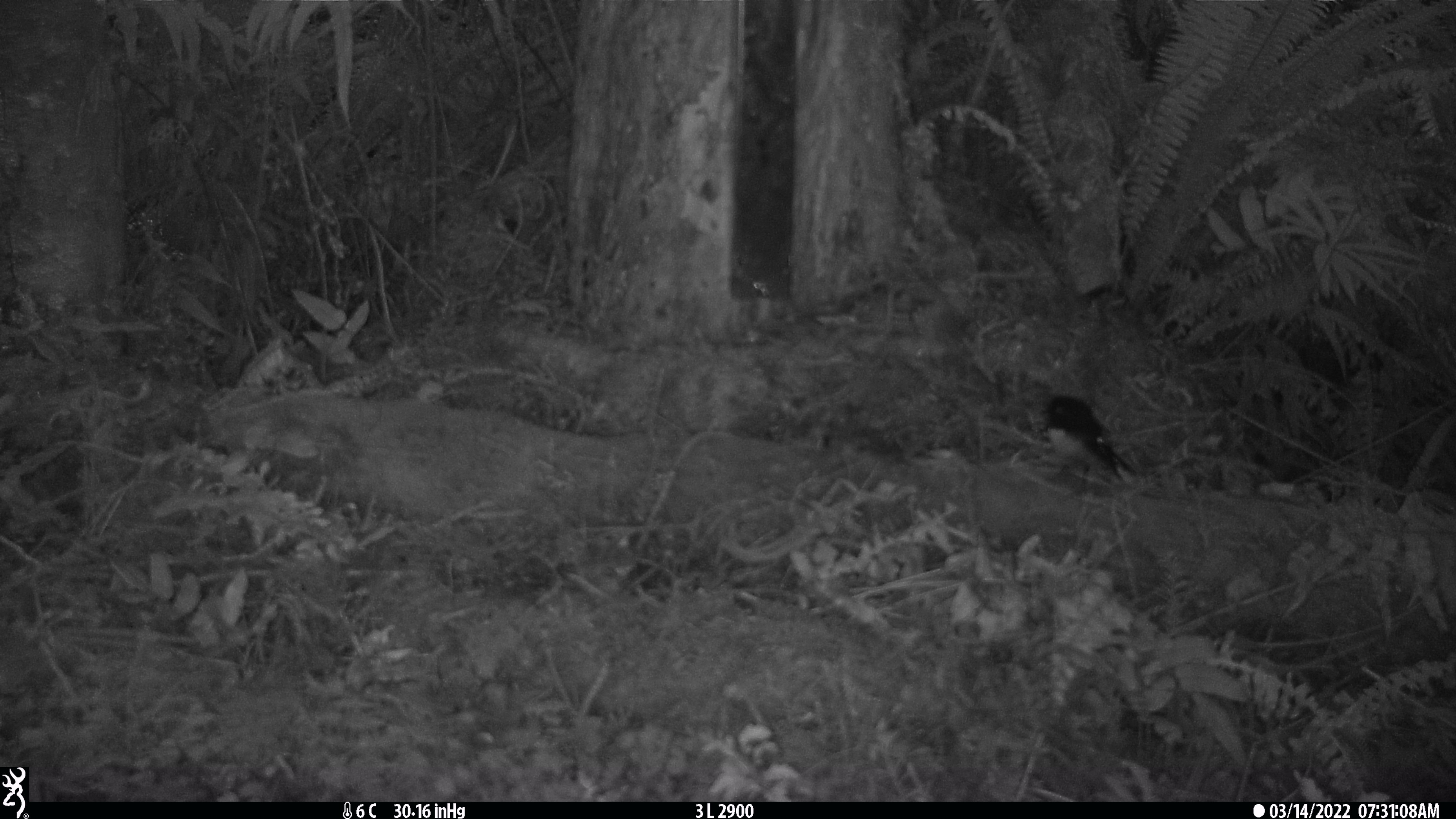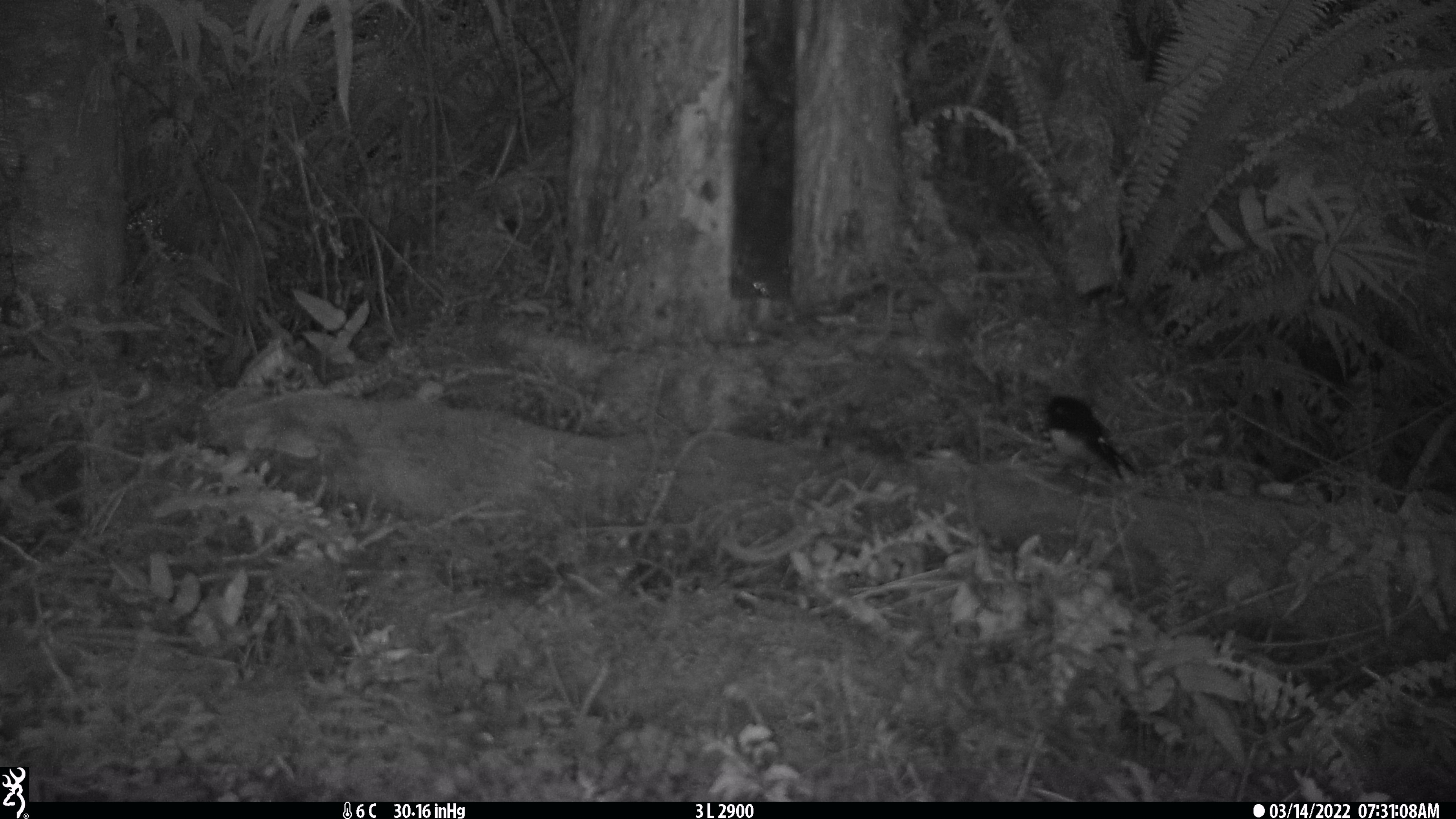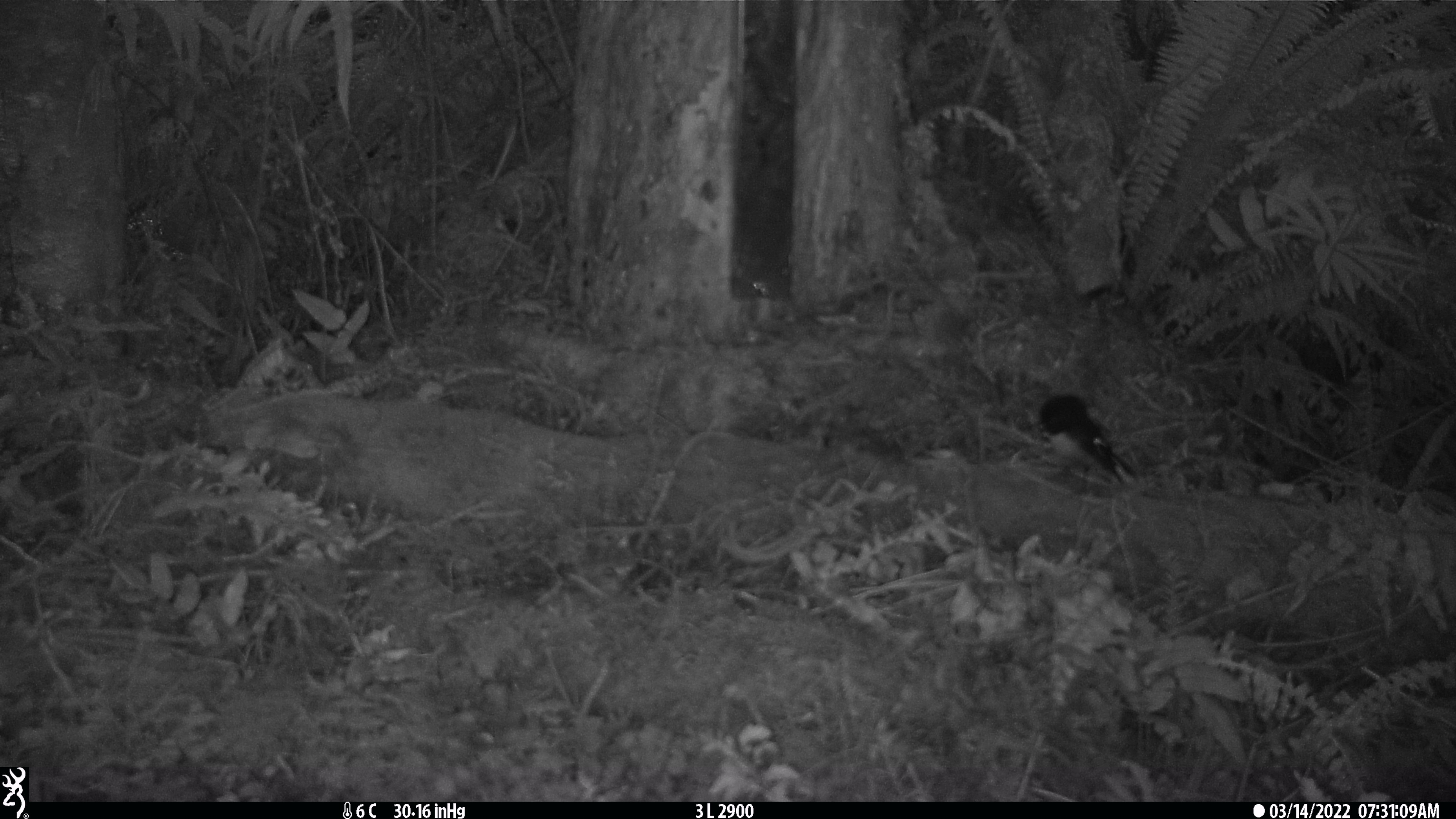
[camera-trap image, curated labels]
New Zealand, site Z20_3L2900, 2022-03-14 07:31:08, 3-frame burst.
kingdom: Animalia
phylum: Chordata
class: Aves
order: Passeriformes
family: Petroicidae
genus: Petroica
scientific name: Petroica macrocephala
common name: tomtit